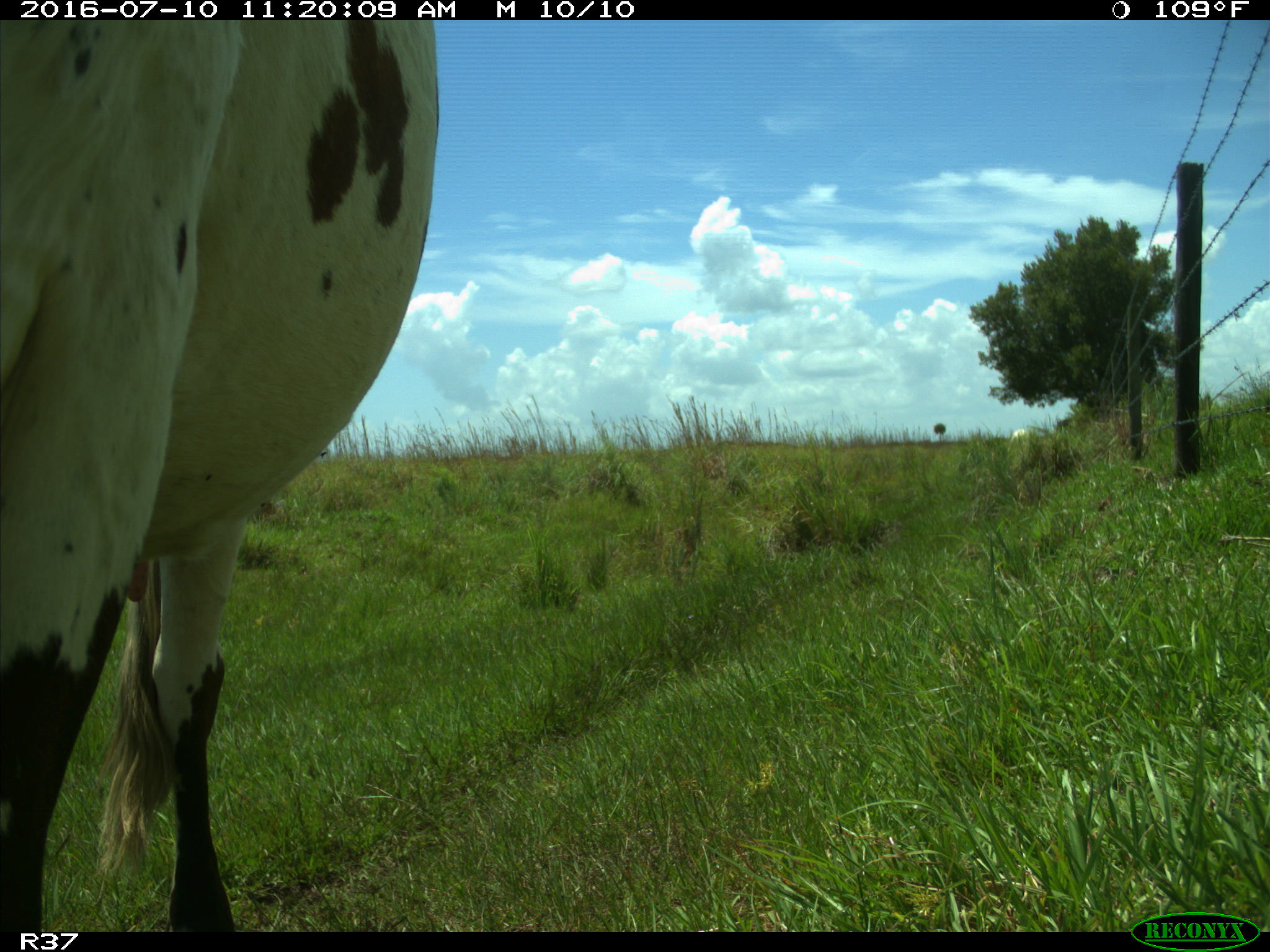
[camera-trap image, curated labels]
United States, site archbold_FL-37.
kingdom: Animalia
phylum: Chordata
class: Mammalia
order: Artiodactyla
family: Bovidae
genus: Bos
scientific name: Bos taurus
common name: domestic cow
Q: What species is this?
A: Bos taurus (domestic cow).